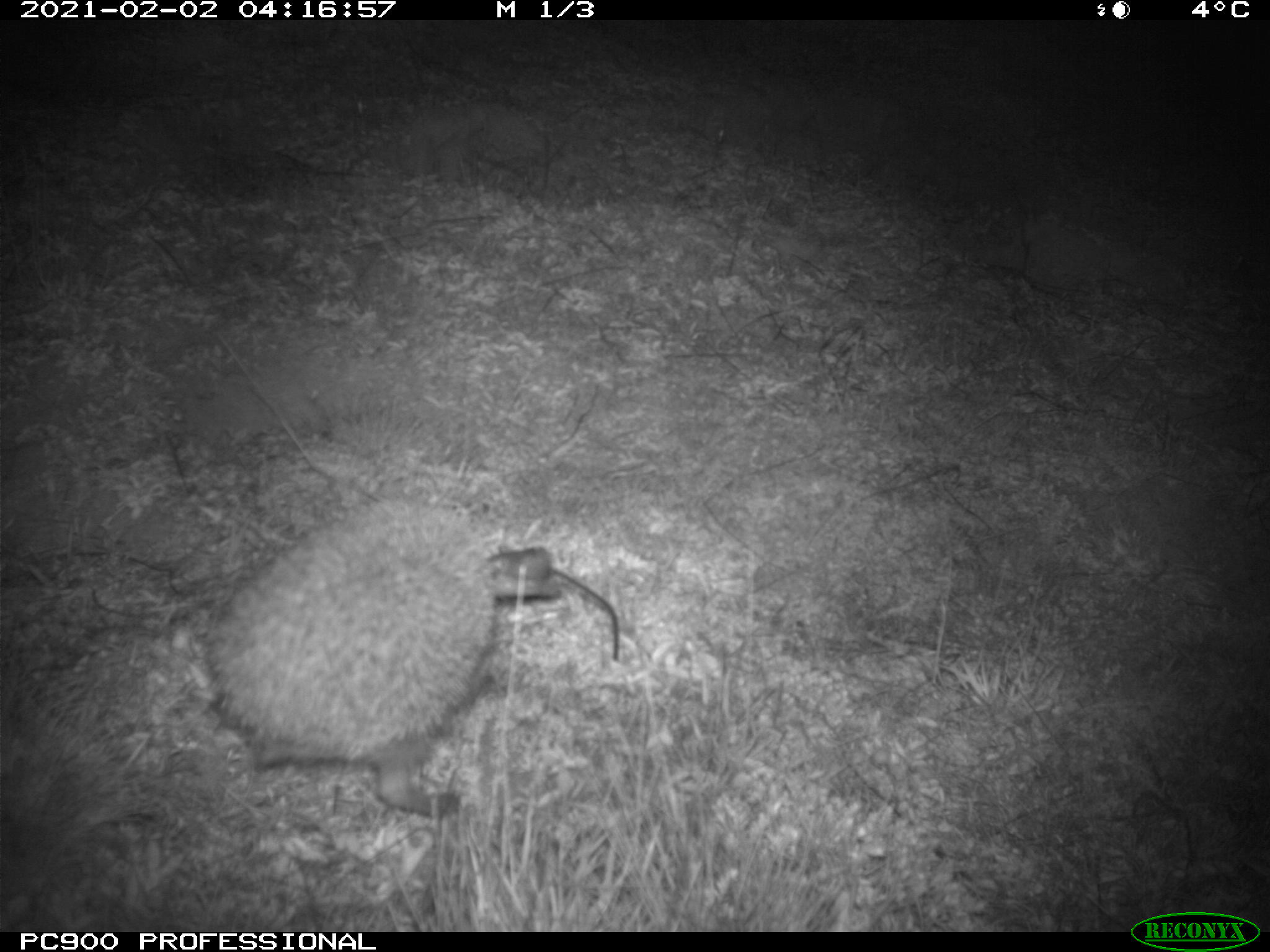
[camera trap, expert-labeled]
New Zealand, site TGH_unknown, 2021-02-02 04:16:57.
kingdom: Animalia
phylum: Chordata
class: Mammalia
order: Eulipotyphla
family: Erinaceidae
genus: Erinaceus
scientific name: Erinaceus europaeus europaeus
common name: european hedgehog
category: hedgehog